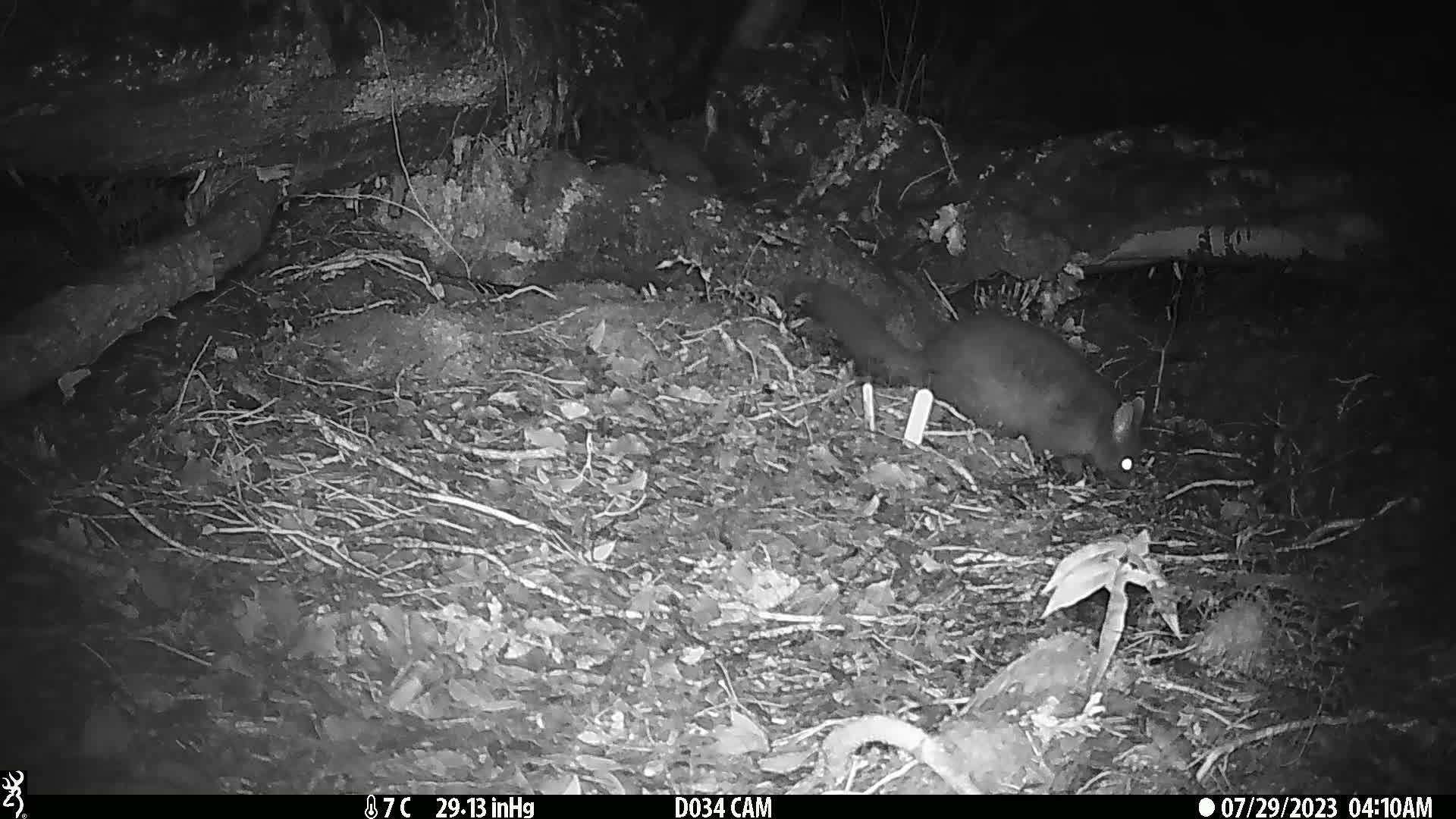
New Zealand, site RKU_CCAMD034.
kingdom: Animalia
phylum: Chordata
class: Mammalia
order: Diprotodontia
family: Phalangeridae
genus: Trichosurus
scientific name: Trichosurus vulpecula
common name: common brushtail possum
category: possum